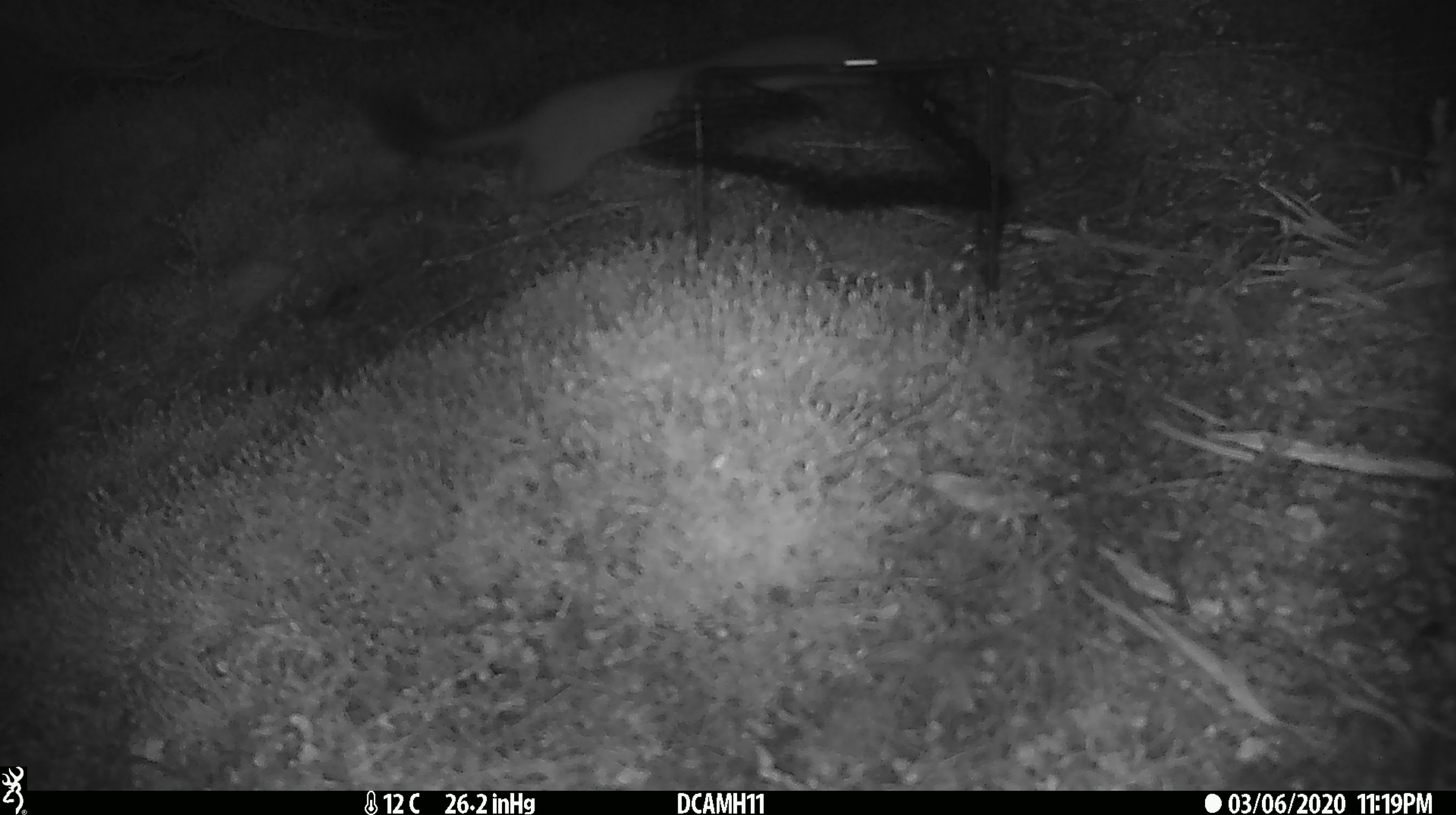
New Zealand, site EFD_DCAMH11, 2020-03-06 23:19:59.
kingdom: Animalia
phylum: Chordata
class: Mammalia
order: Diprotodontia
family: Phalangeridae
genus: Trichosurus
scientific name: Trichosurus vulpecula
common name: common brushtail possum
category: possum